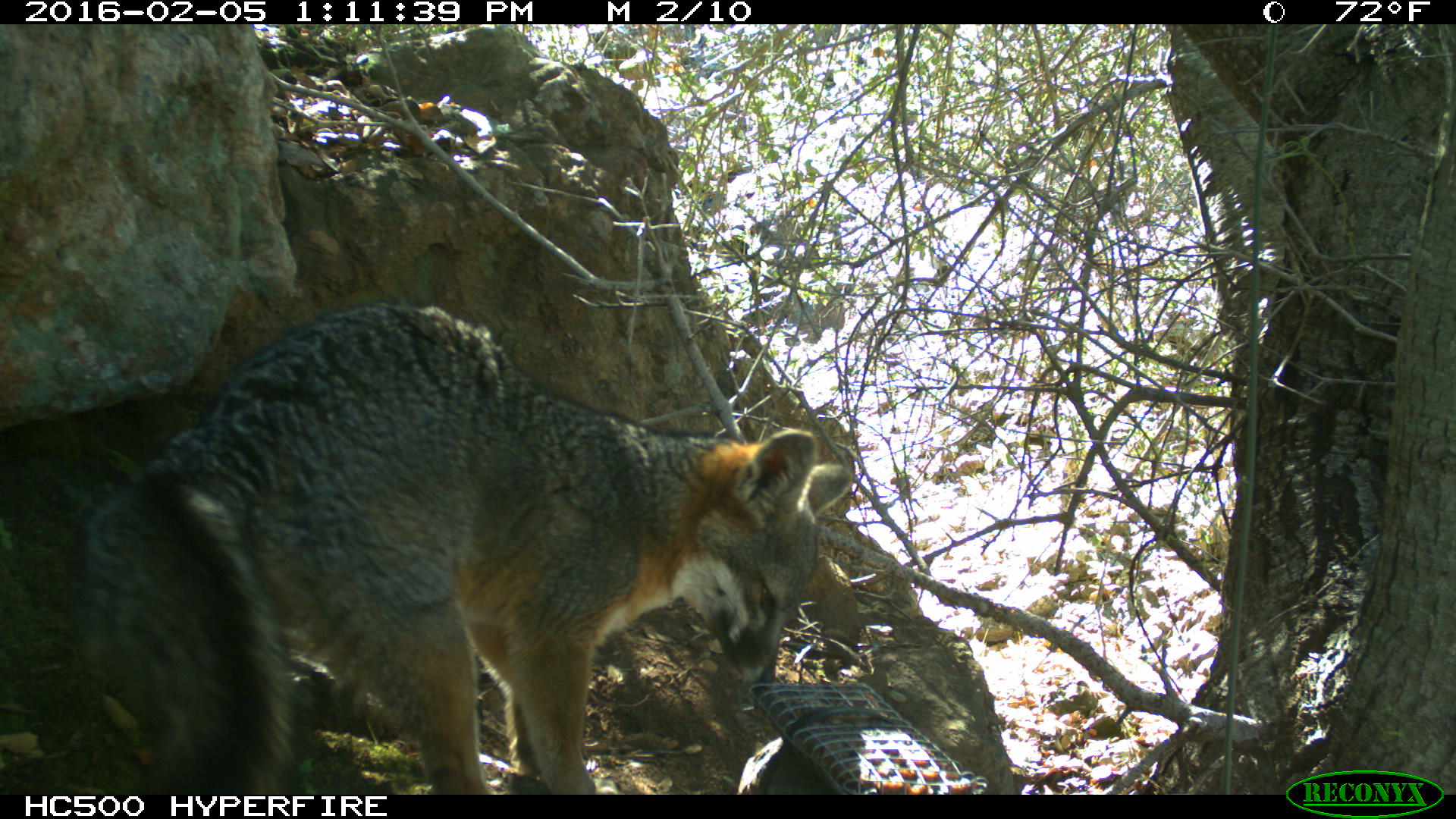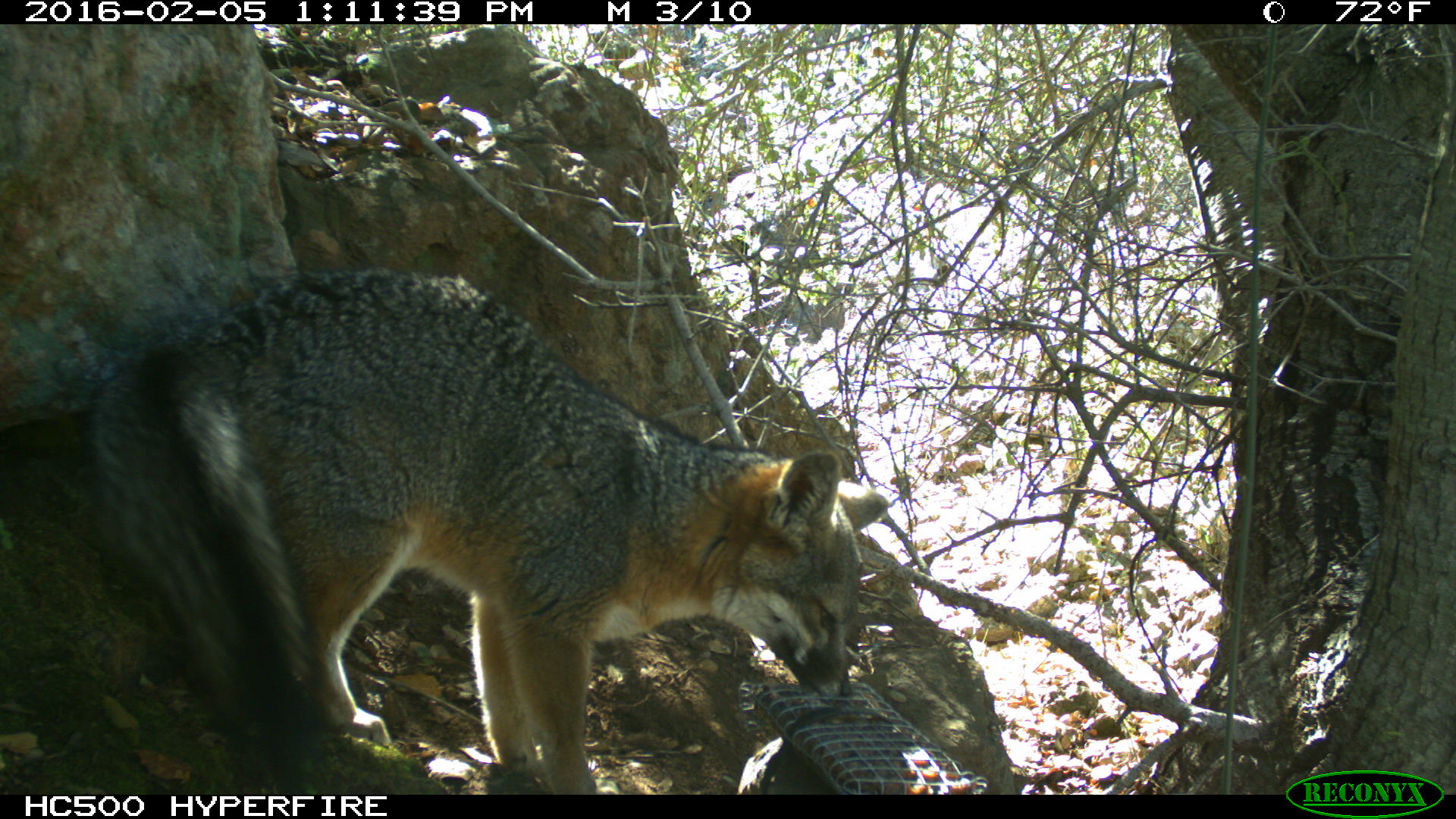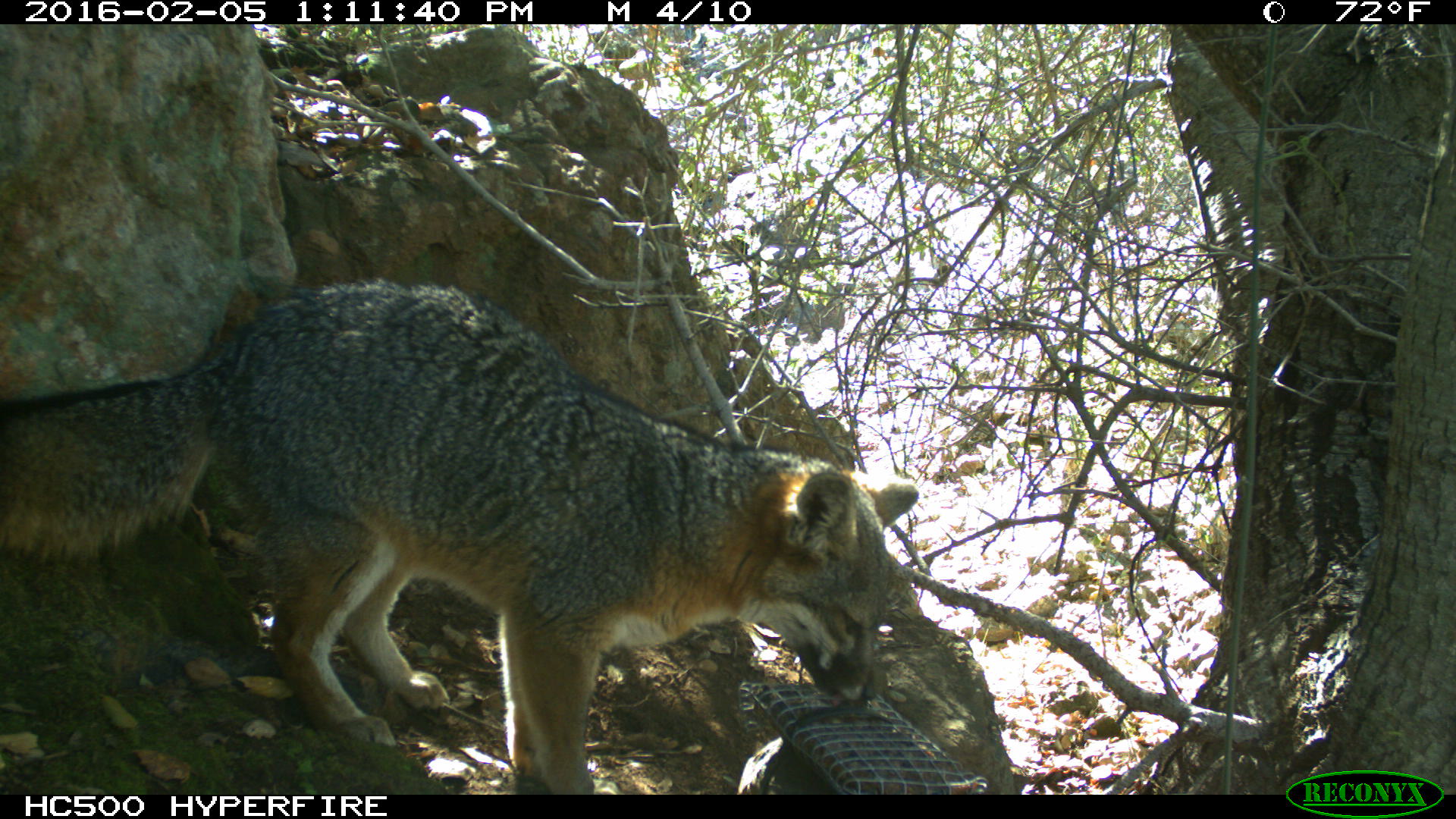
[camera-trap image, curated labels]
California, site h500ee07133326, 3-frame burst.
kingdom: Animalia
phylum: Chordata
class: Mammalia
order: Carnivora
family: Canidae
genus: Urocyon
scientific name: Urocyon littoralis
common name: island fox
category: fox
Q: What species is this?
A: Fox (island fox) (Urocyon littoralis).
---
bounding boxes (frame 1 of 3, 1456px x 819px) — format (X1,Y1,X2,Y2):
fox: (76,300,852,794)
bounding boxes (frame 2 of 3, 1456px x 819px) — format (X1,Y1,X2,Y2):
fox: (86,266,886,795)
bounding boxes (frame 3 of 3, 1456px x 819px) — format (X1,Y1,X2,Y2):
fox: (0,279,917,794)